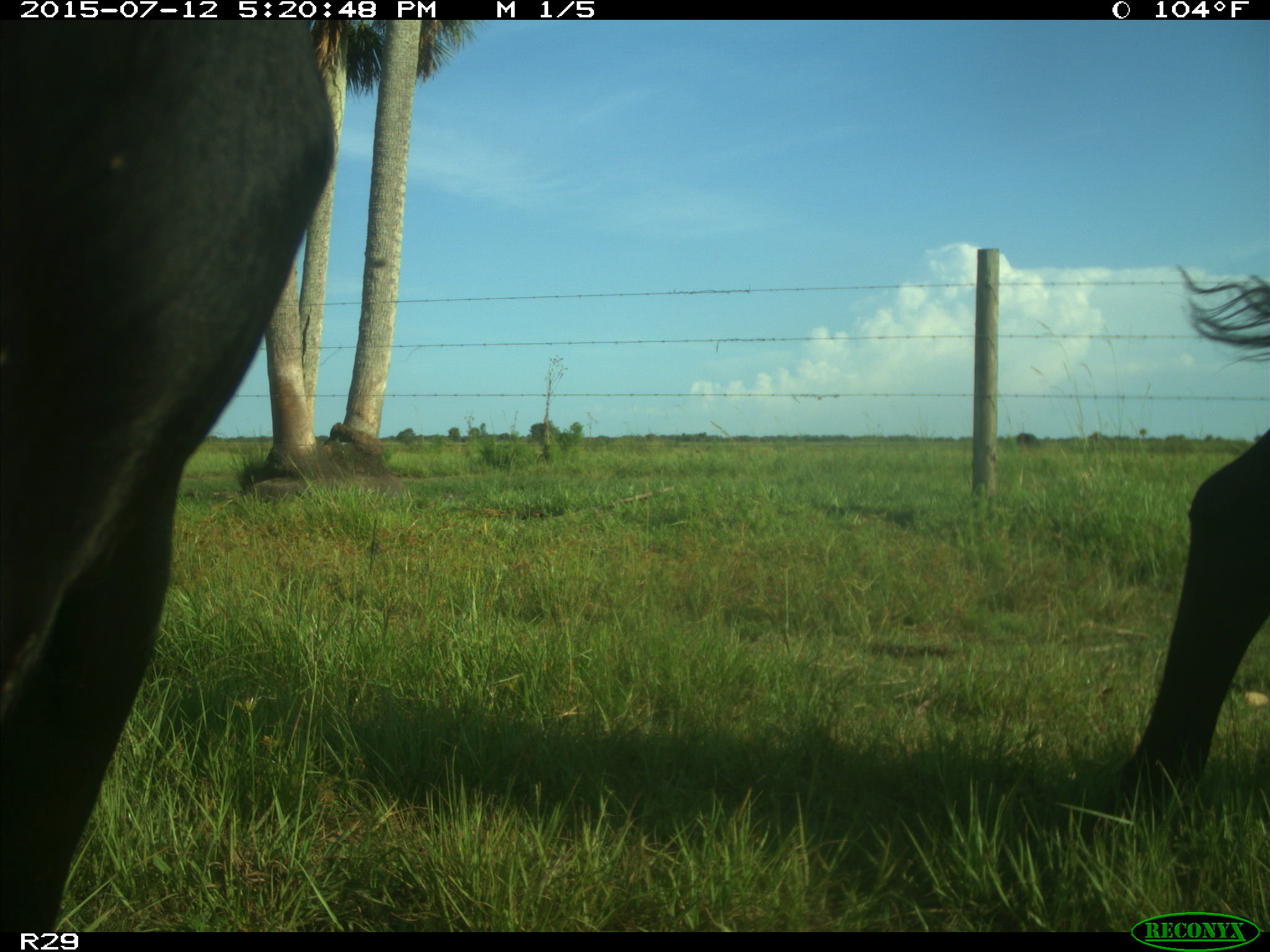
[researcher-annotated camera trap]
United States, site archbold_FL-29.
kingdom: Animalia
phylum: Chordata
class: Mammalia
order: Artiodactyla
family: Bovidae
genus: Bos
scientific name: Bos taurus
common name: domestic cow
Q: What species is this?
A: Bos taurus (domestic cow).